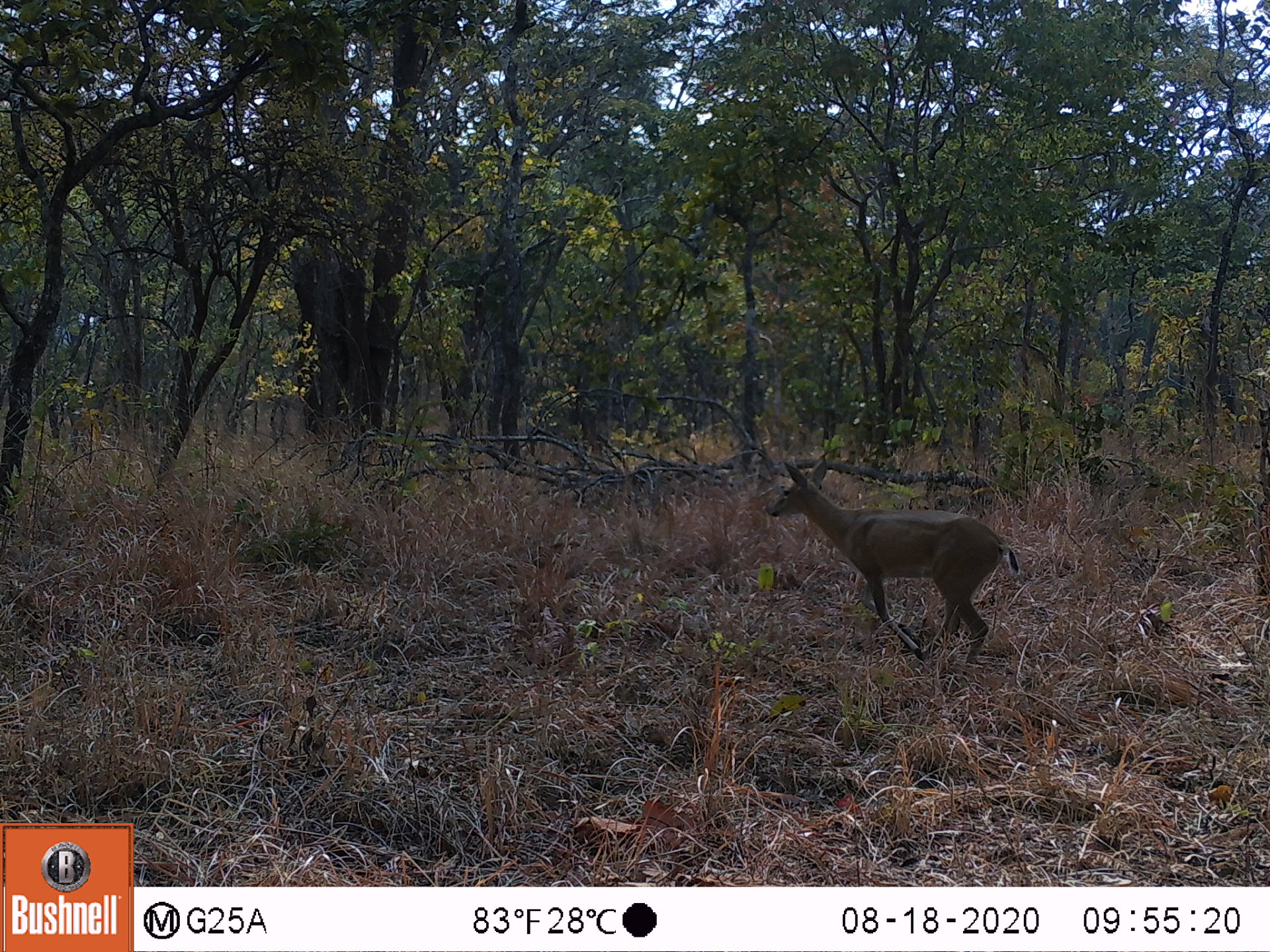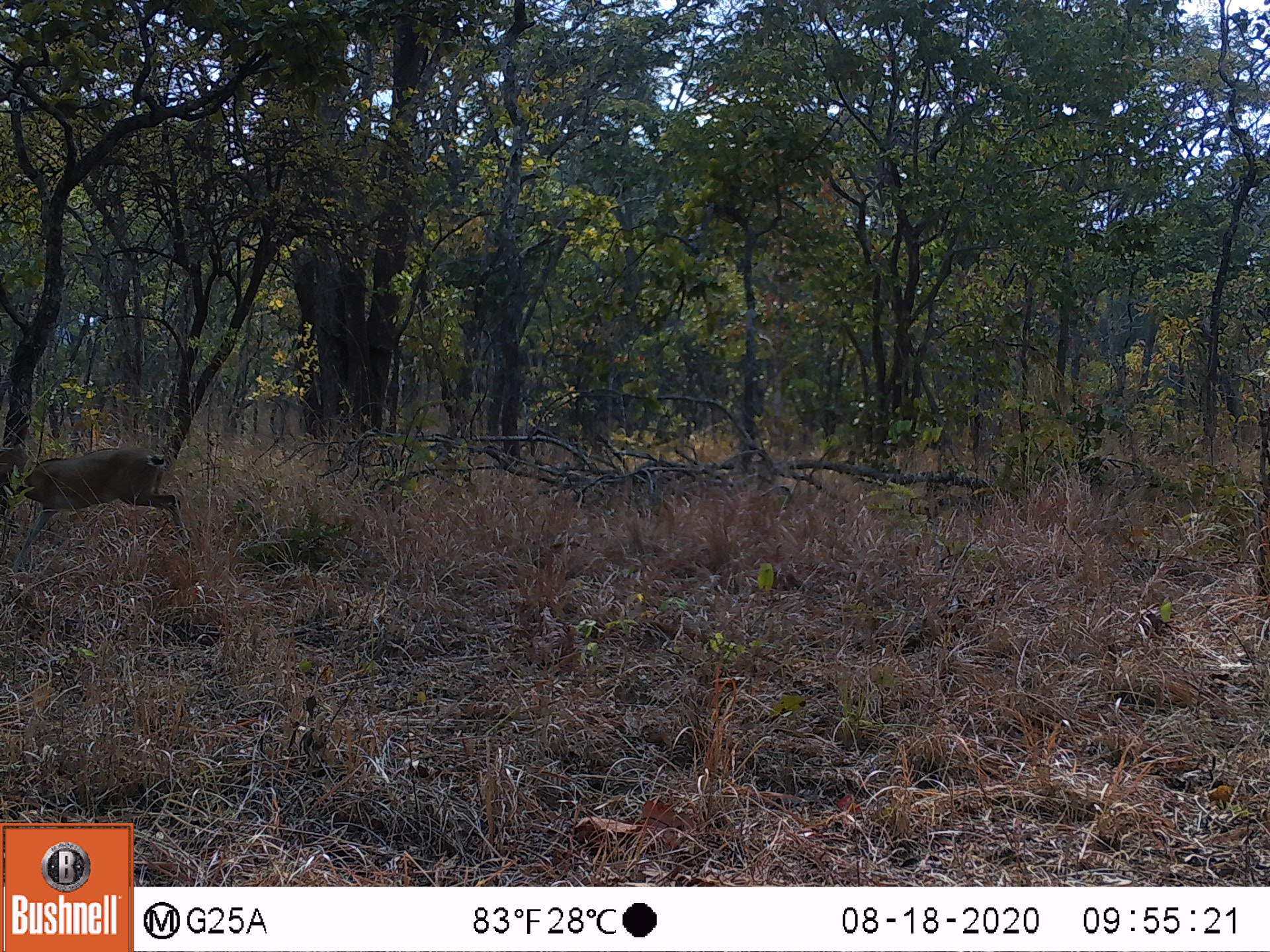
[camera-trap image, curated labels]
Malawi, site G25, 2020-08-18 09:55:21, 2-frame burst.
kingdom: Animalia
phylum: Chordata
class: Mammalia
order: Artiodactyla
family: Bovidae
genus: Sylvicapra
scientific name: Sylvicapra grimmia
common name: common duiker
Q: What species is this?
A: Common duiker (Sylvicapra grimmia).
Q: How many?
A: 1.